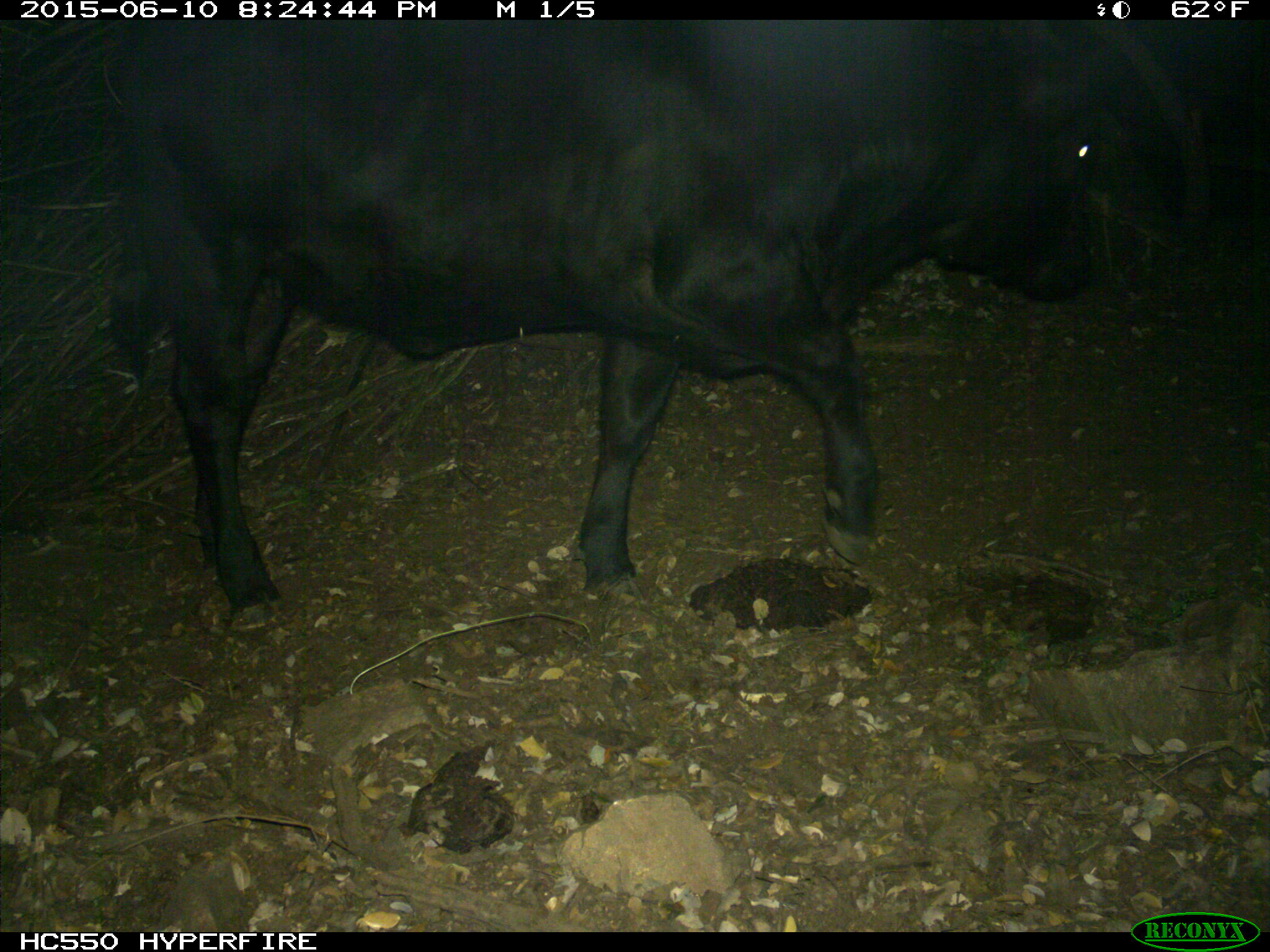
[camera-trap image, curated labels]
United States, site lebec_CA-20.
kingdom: Animalia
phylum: Chordata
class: Mammalia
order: Artiodactyla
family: Bovidae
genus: Bos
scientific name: Bos taurus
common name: domestic cow